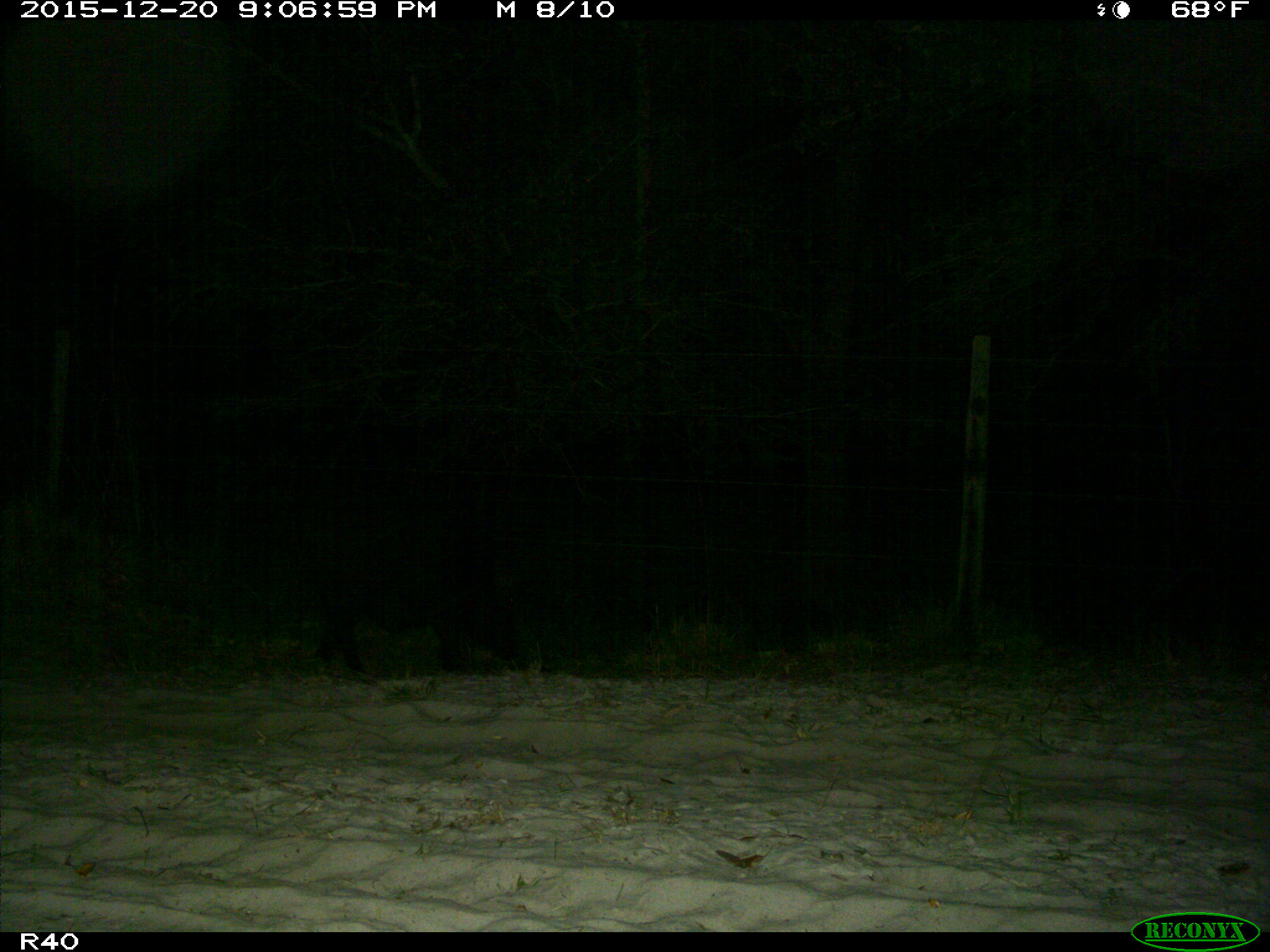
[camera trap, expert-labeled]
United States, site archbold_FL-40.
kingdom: Animalia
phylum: Chordata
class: Mammalia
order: Artiodactyla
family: Suidae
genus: Sus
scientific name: Sus scrofa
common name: wild boar